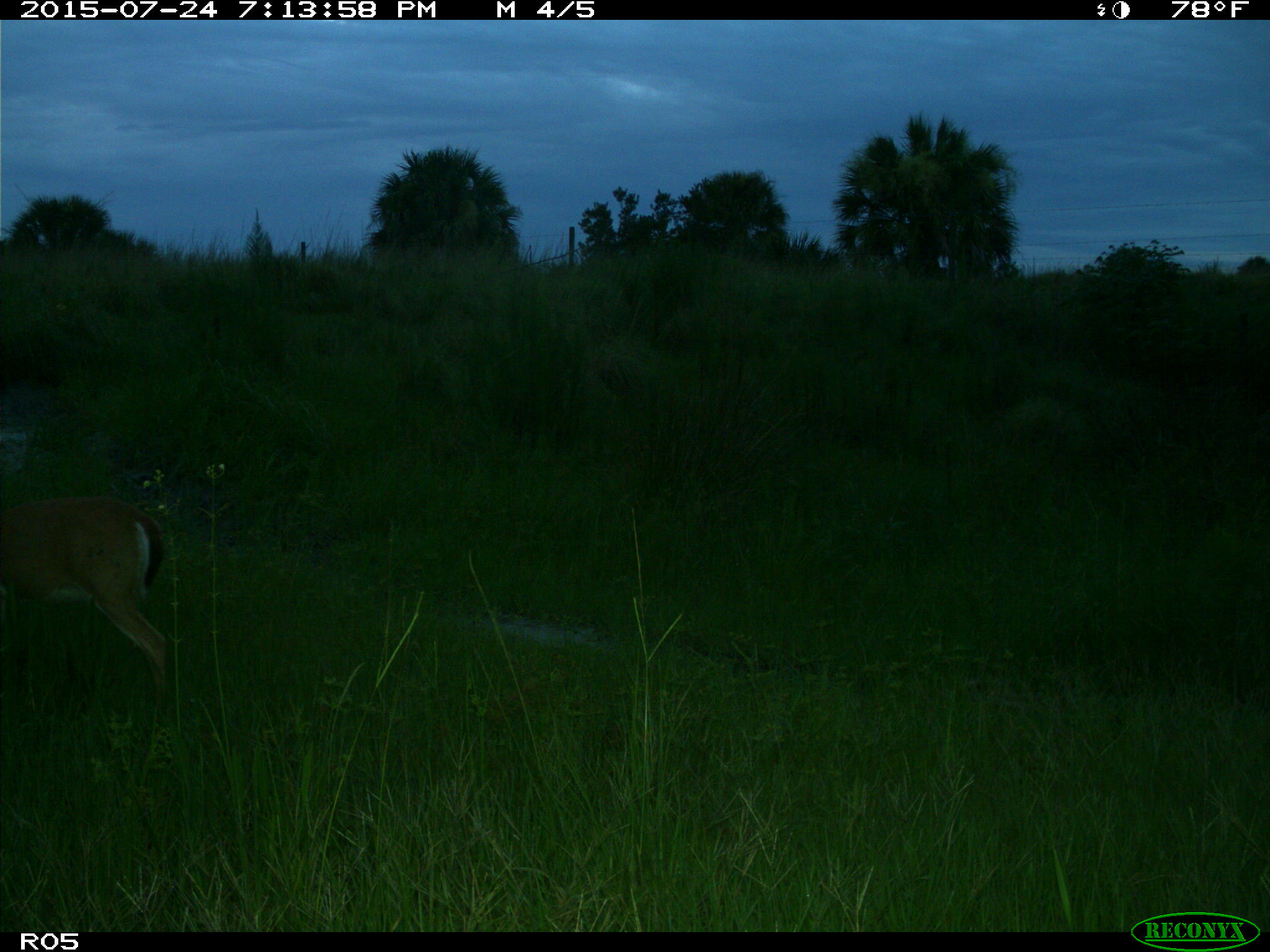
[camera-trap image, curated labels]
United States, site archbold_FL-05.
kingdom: Animalia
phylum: Chordata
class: Mammalia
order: Artiodactyla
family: Cervidae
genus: Odocoileus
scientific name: Odocoileus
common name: deer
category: unidentified deer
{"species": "unidentified deer (deer) (Odocoileus)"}